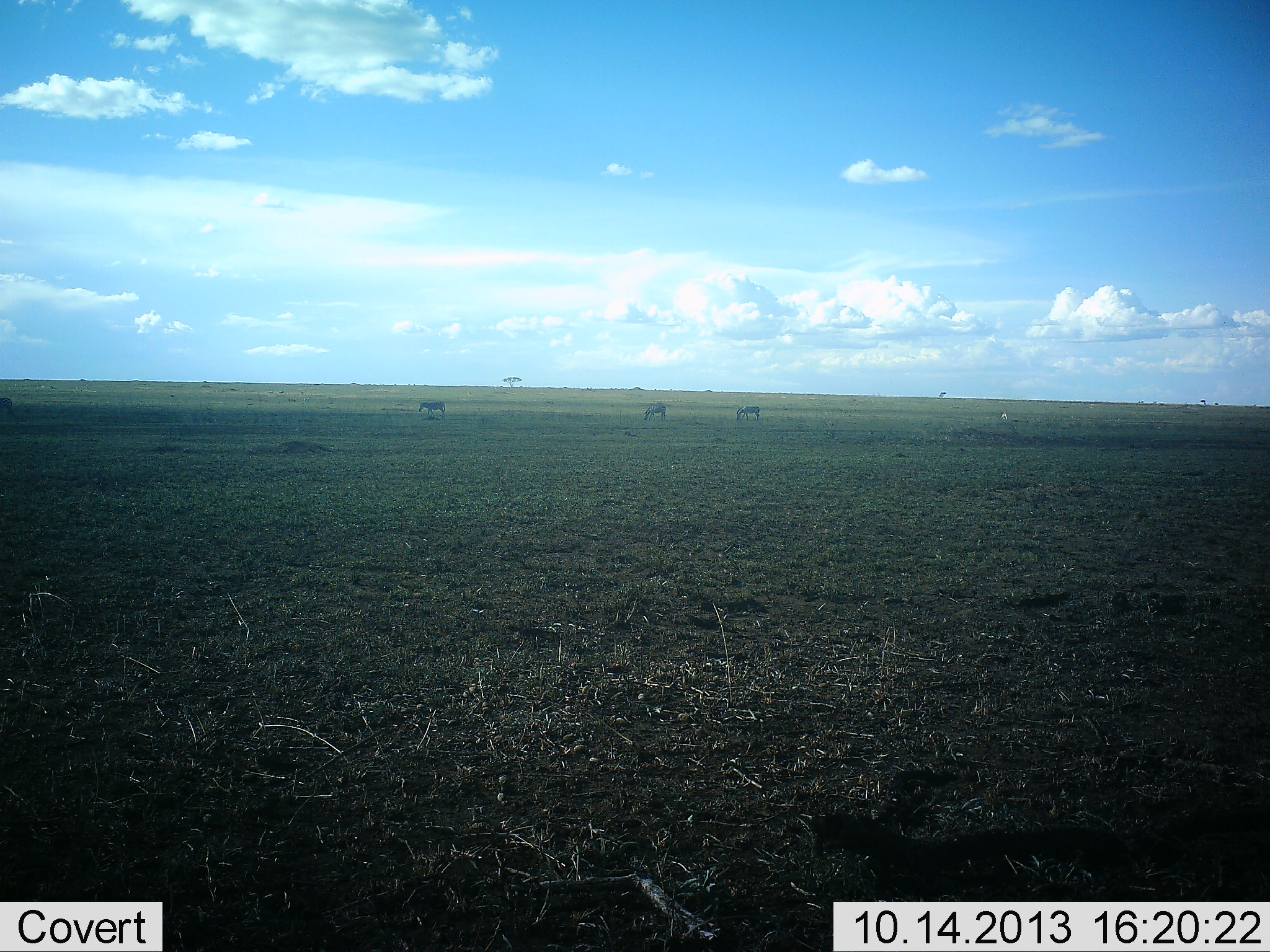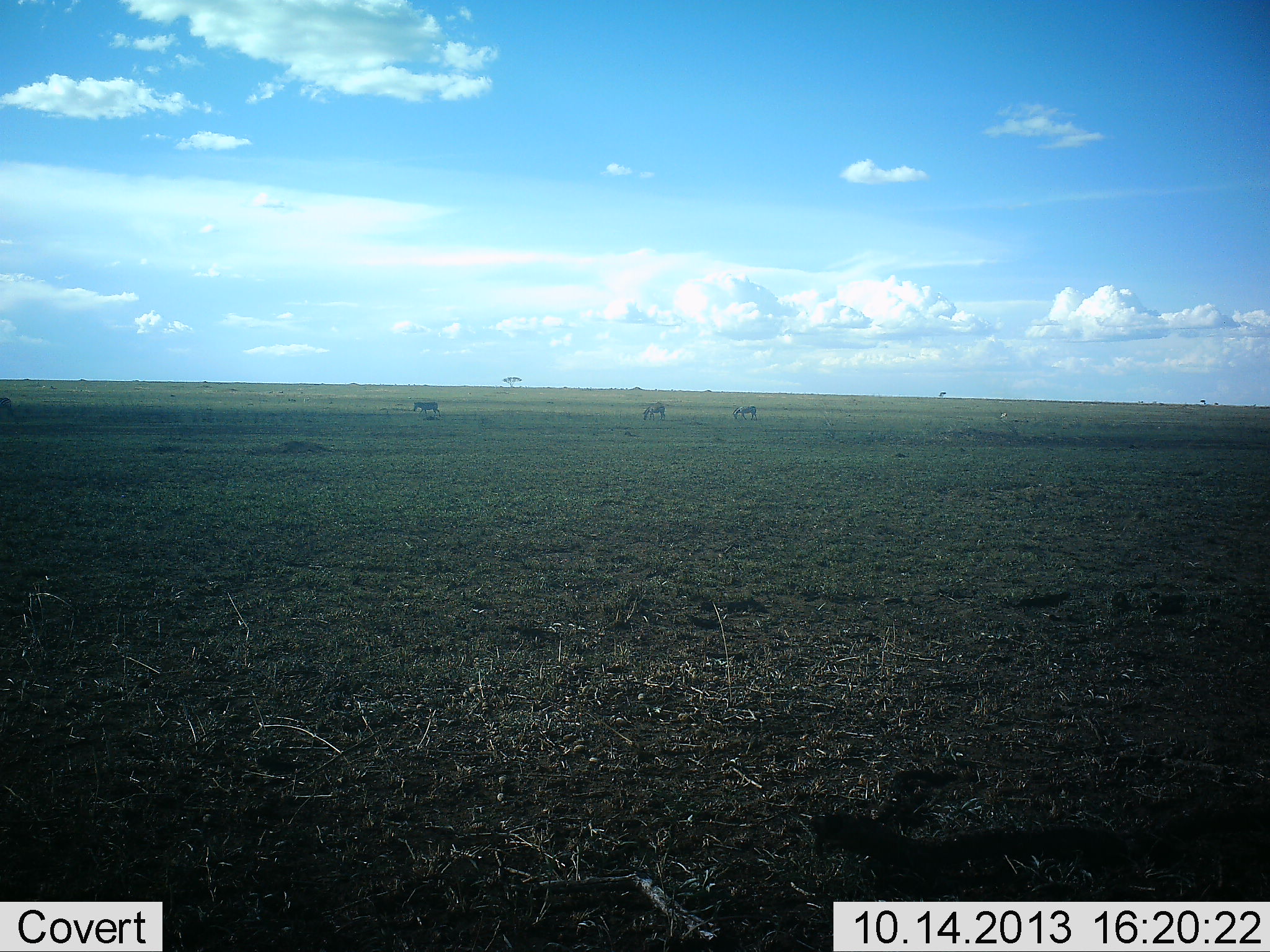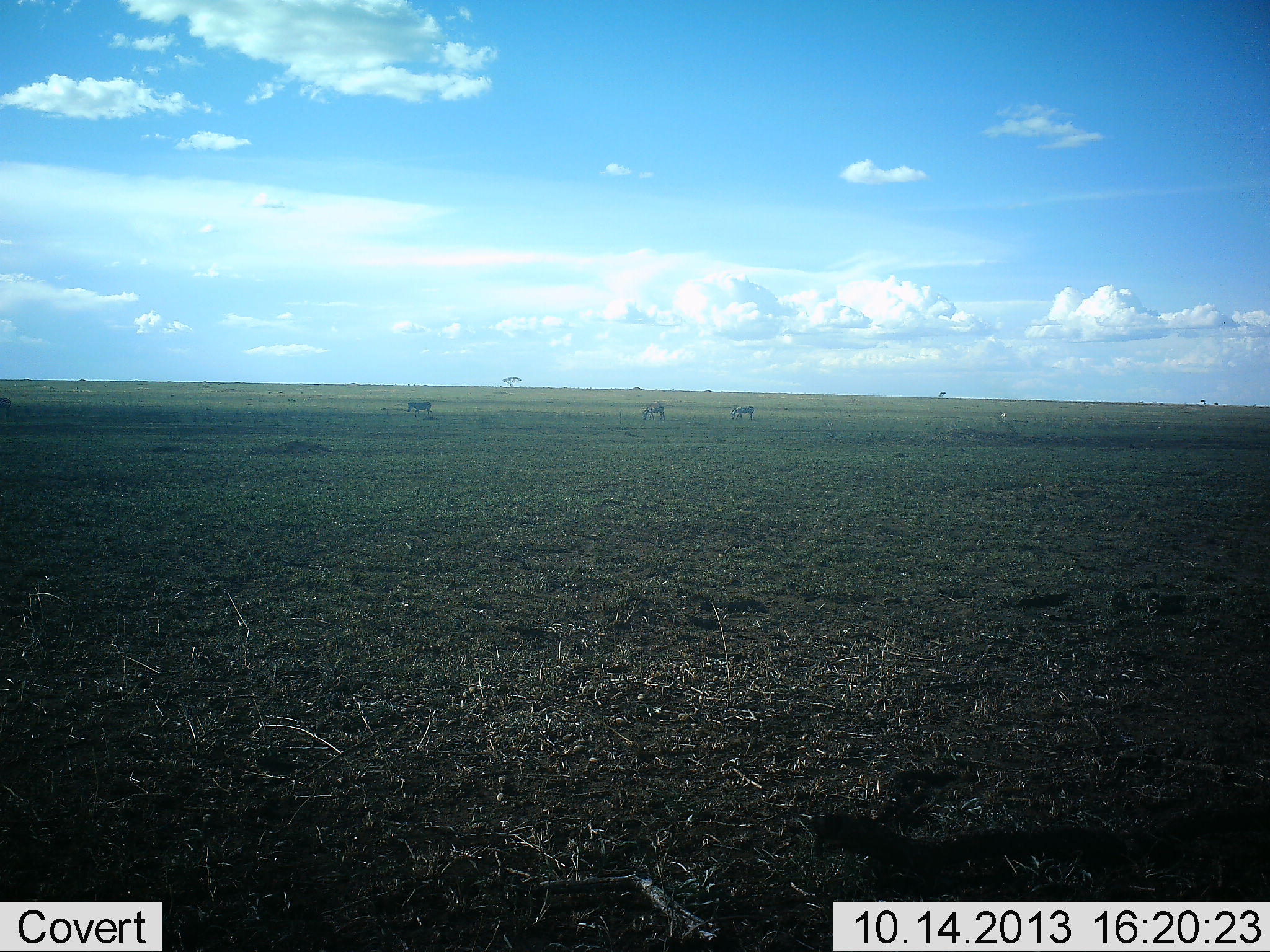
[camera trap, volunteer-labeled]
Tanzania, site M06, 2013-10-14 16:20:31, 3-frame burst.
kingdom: Animalia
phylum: Chordata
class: Mammalia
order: Perissodactyla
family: Equidae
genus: Equus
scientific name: Equus quagga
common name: plains zebra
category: zebra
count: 3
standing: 10%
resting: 0%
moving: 80%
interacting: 0%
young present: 0%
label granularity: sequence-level